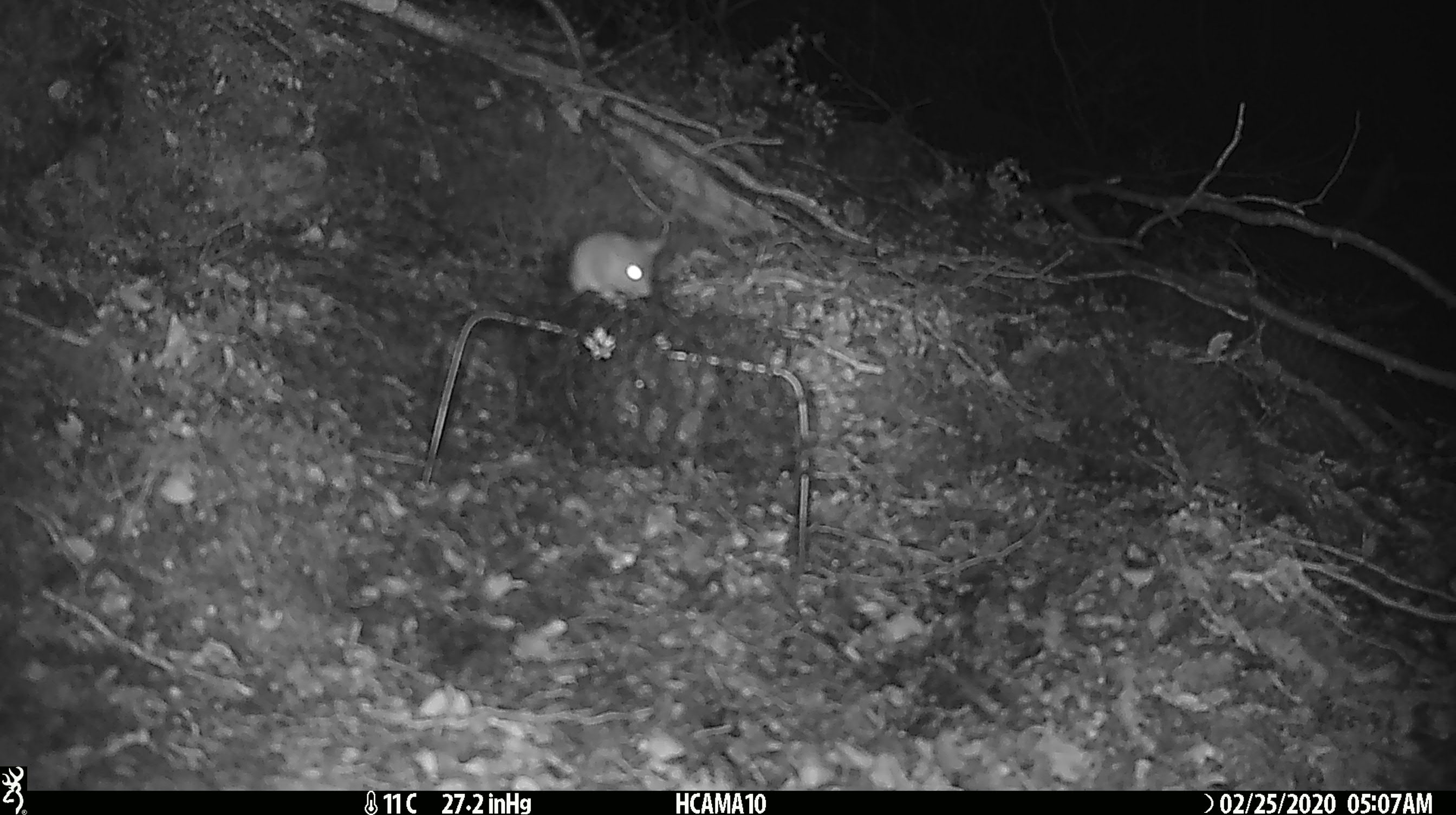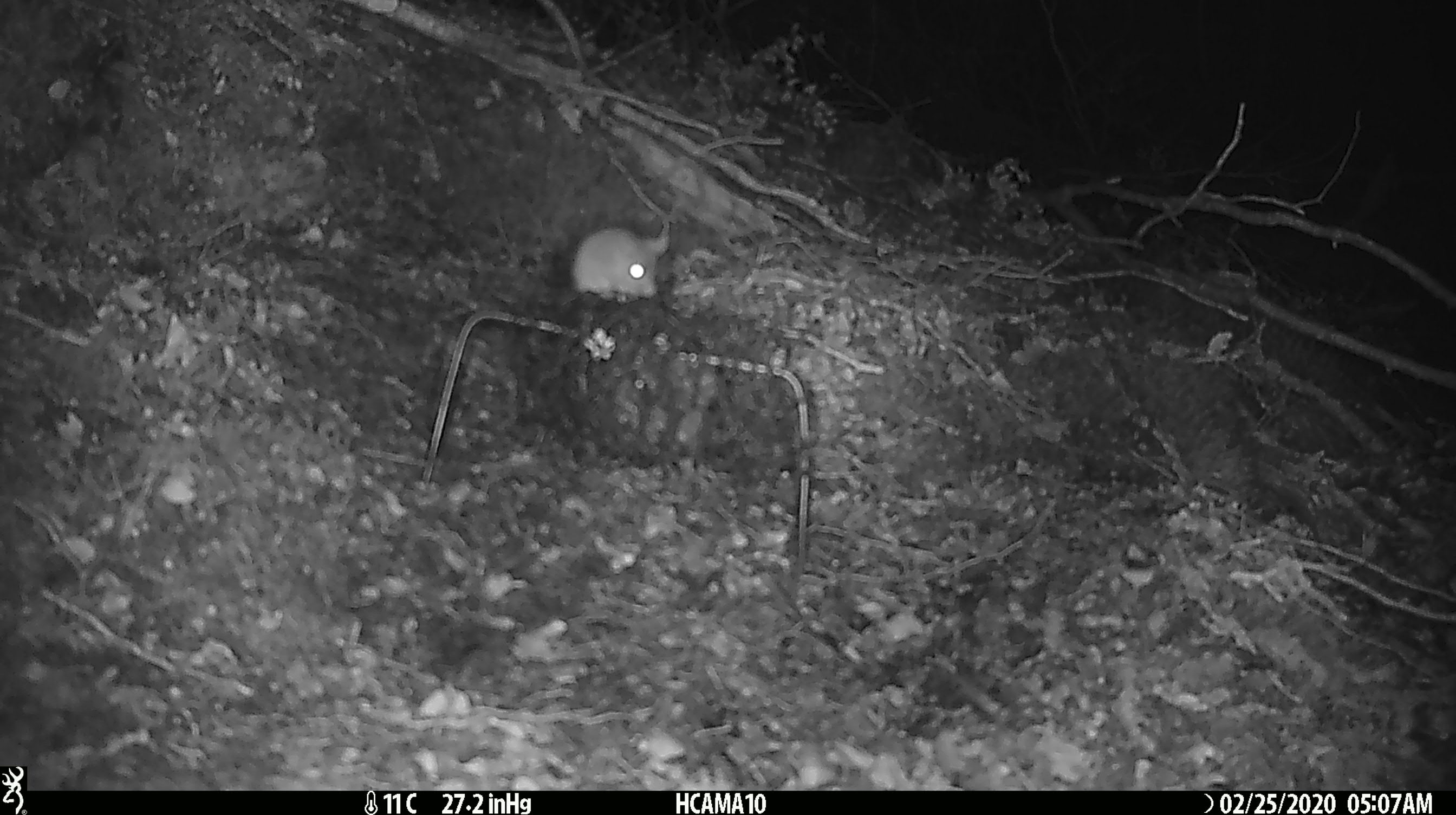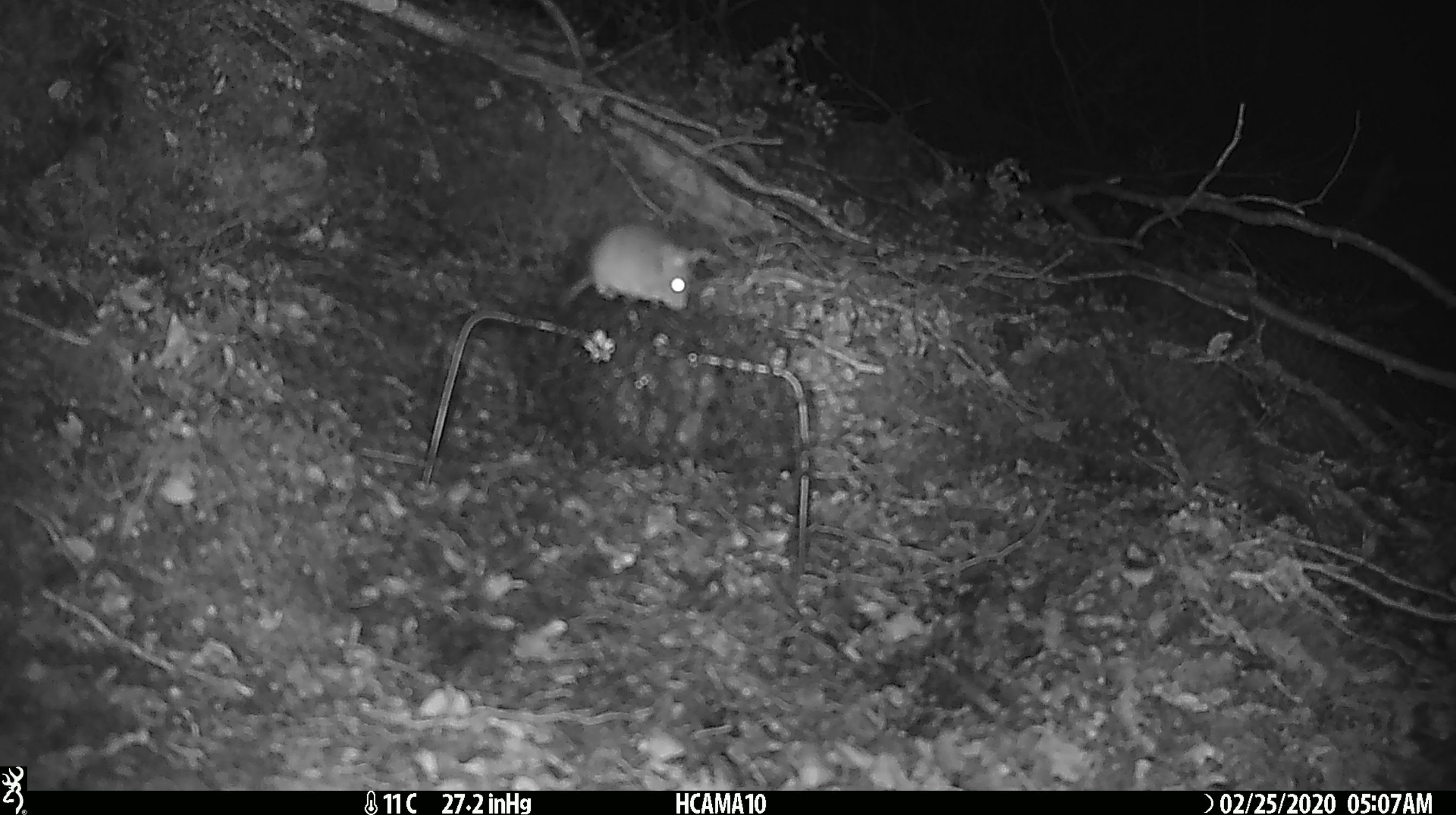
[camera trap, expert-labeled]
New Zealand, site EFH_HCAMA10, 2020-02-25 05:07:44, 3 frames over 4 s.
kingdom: Animalia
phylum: Chordata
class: Mammalia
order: Rodentia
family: Muridae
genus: Mus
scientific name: Mus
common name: mouse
Mouse (Mus).